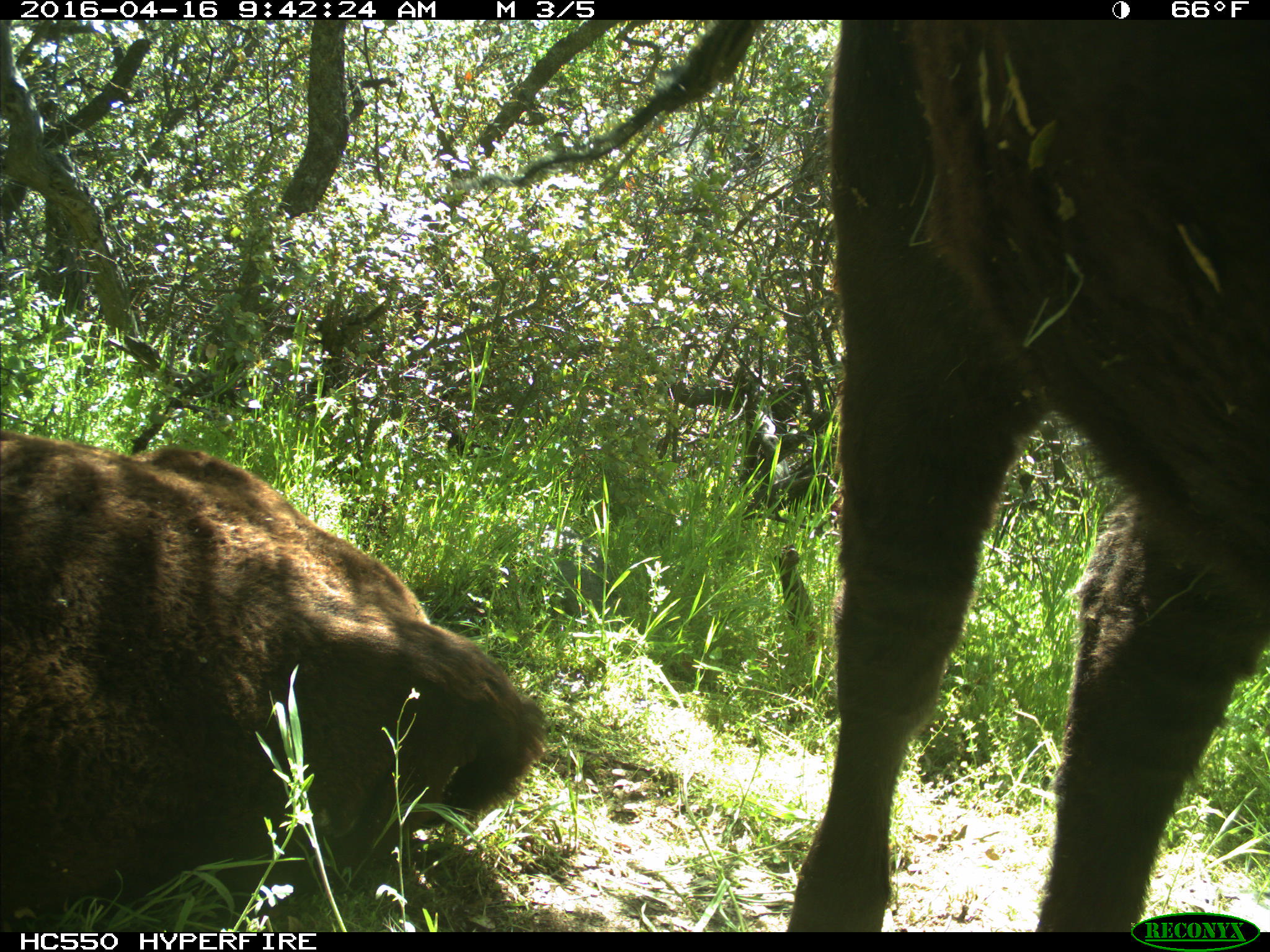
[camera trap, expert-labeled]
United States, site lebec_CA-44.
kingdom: Animalia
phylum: Chordata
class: Mammalia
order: Artiodactyla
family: Bovidae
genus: Bos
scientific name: Bos taurus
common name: domestic cow